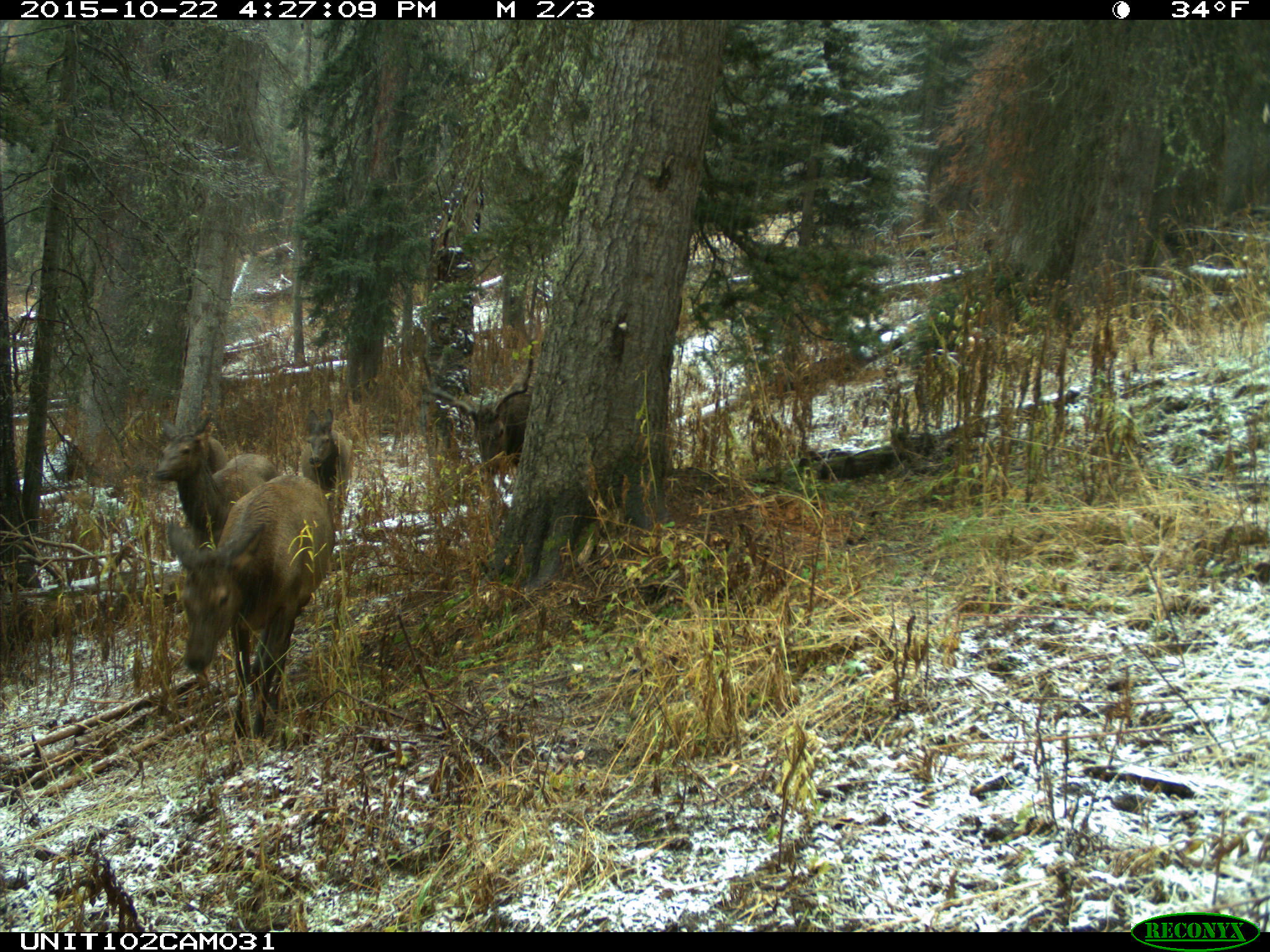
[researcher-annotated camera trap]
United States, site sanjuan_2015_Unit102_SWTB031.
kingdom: Animalia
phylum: Chordata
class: Mammalia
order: Artiodactyla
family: Cervidae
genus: Cervus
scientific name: Cervus elaphus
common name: red deer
Cervus elaphus (red deer).